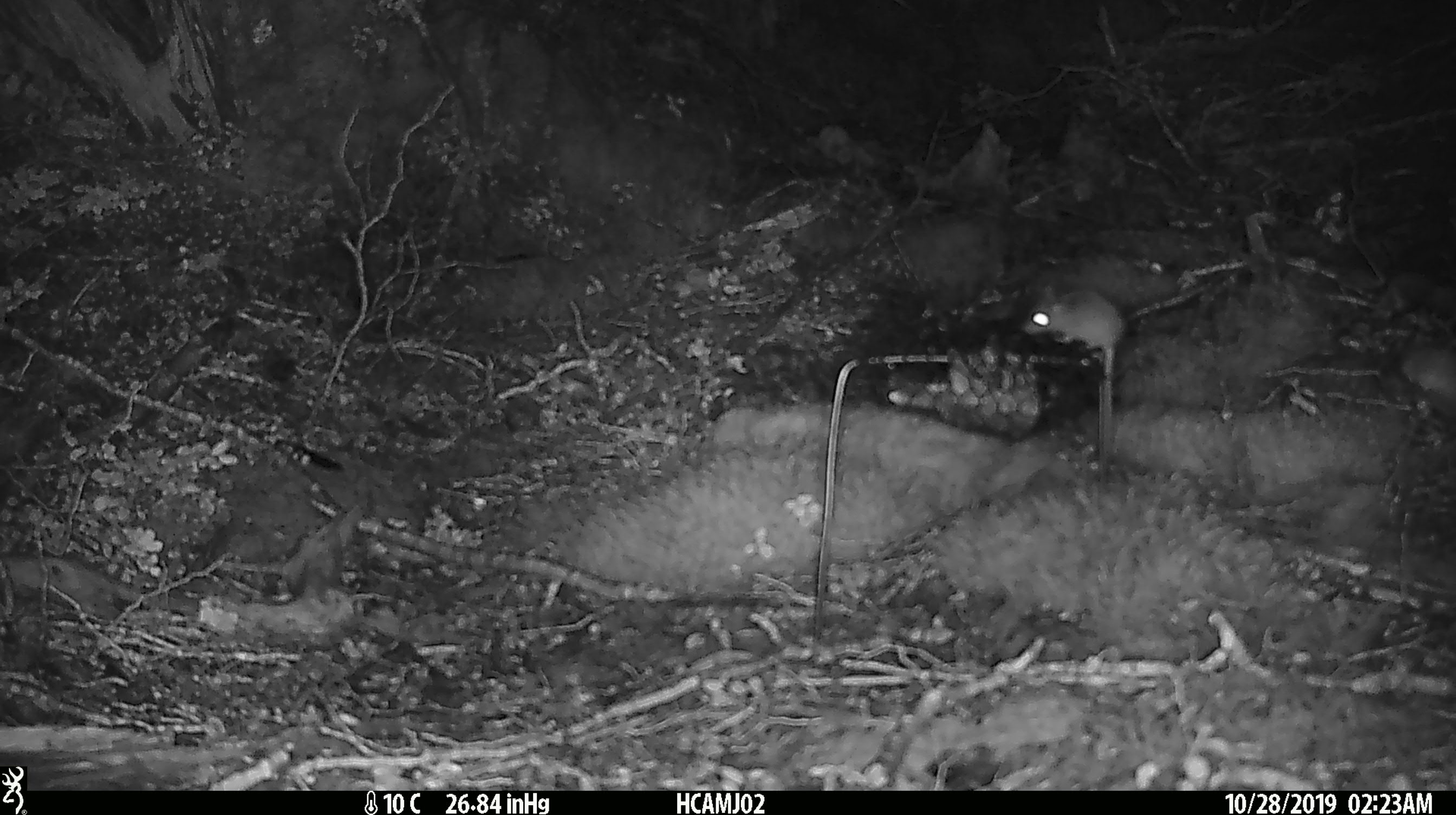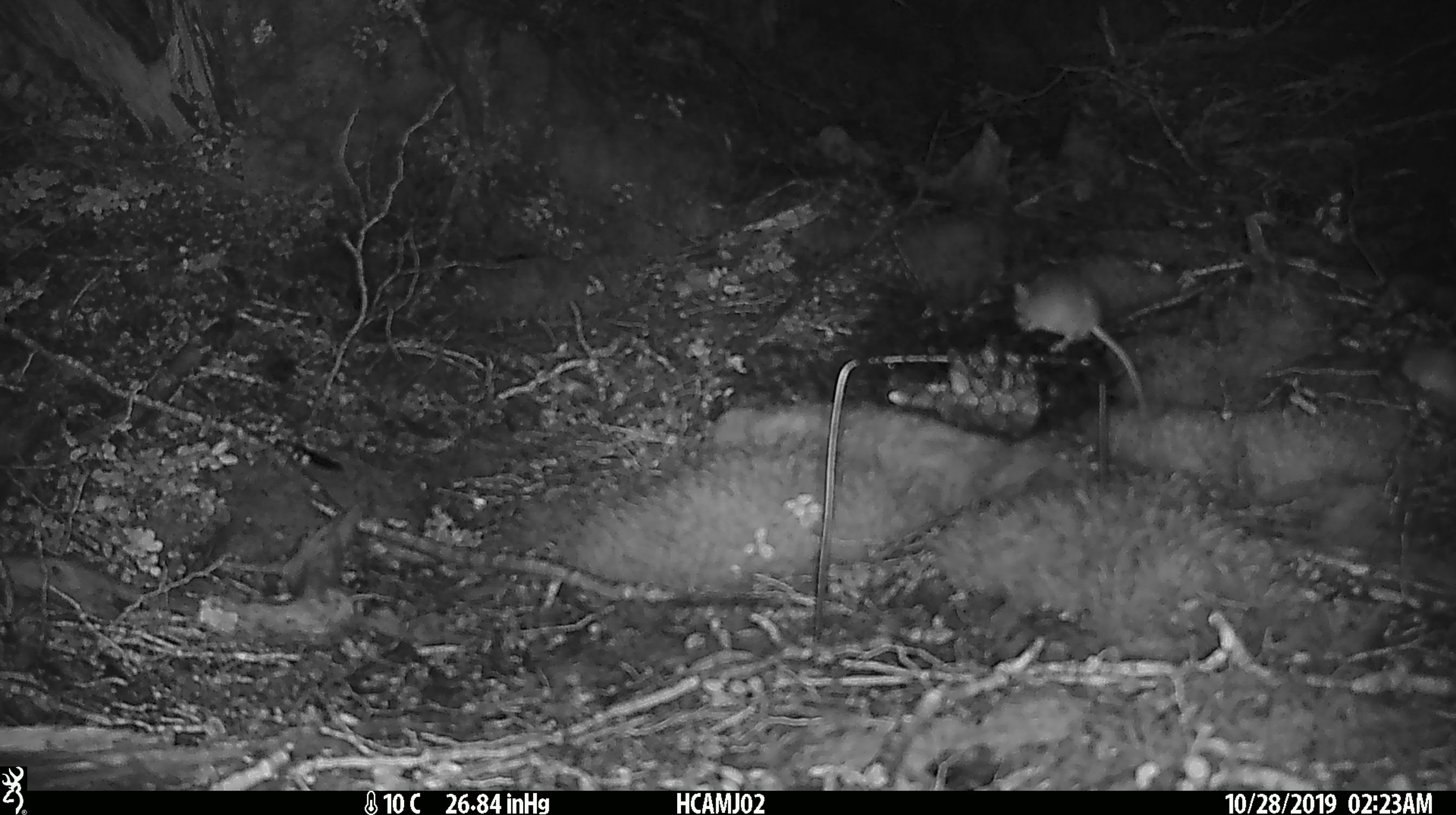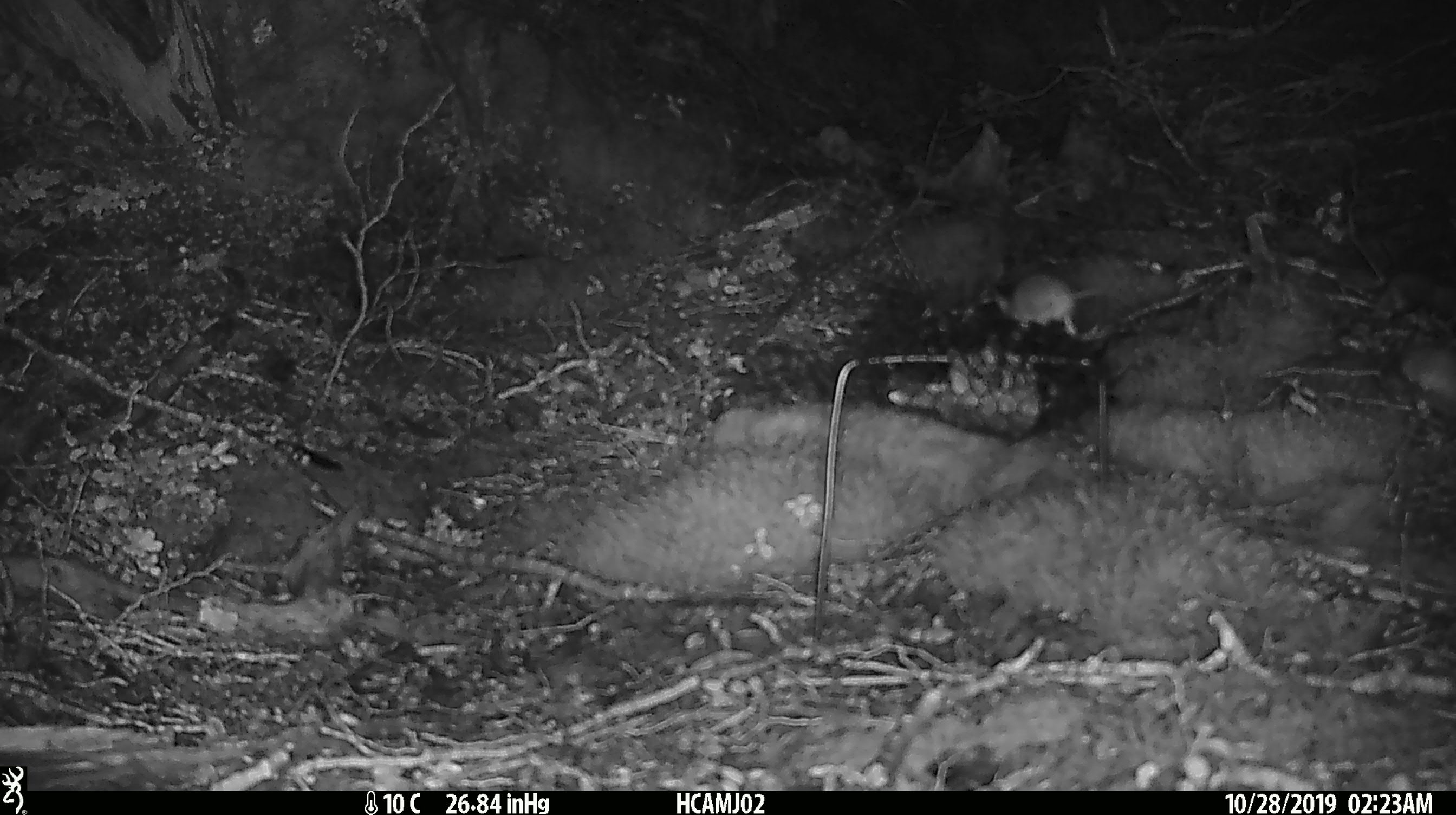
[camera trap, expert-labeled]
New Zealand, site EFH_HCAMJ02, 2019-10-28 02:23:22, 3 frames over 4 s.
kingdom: Animalia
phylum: Chordata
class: Mammalia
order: Rodentia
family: Muridae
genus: Mus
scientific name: Mus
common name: mouse